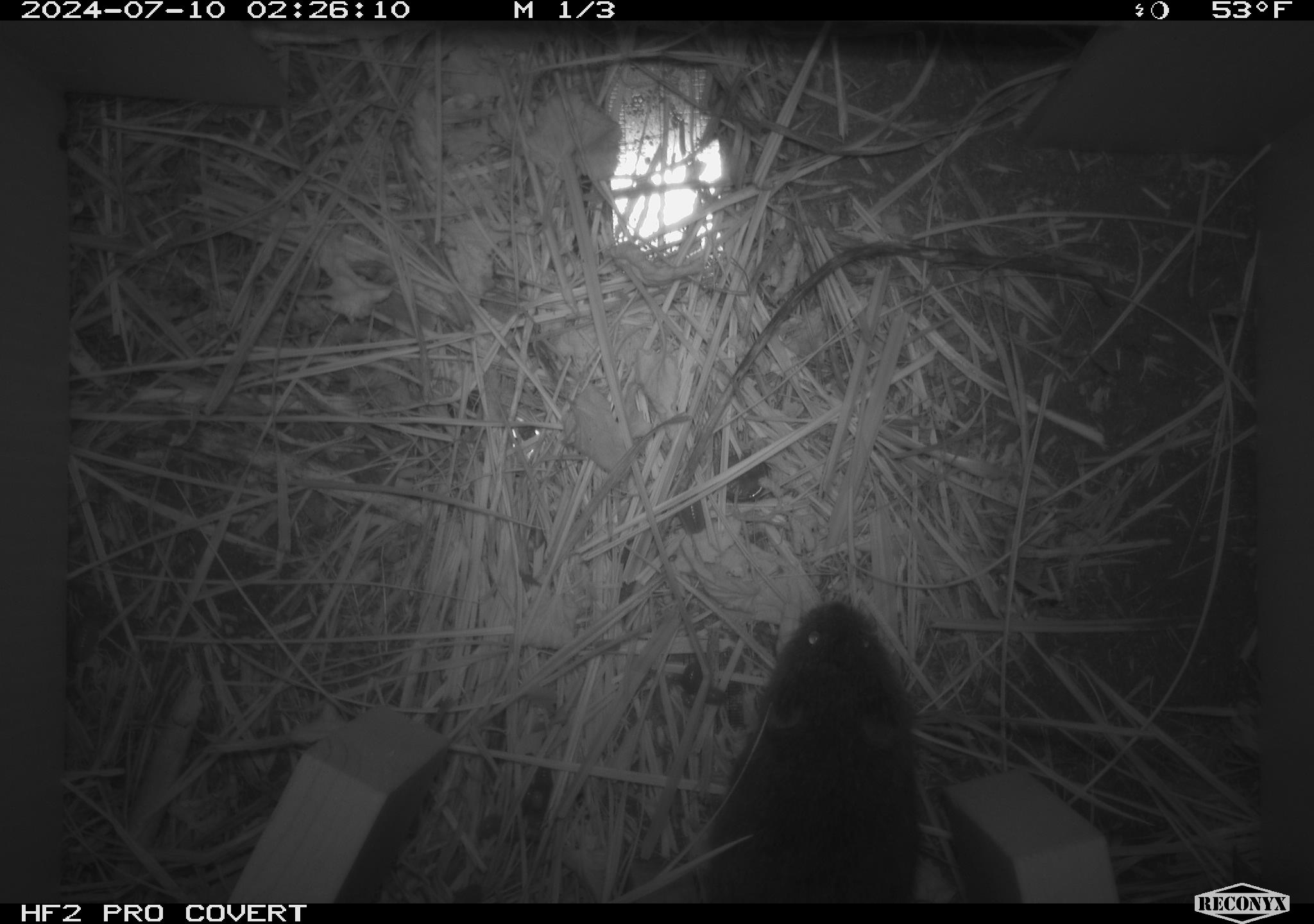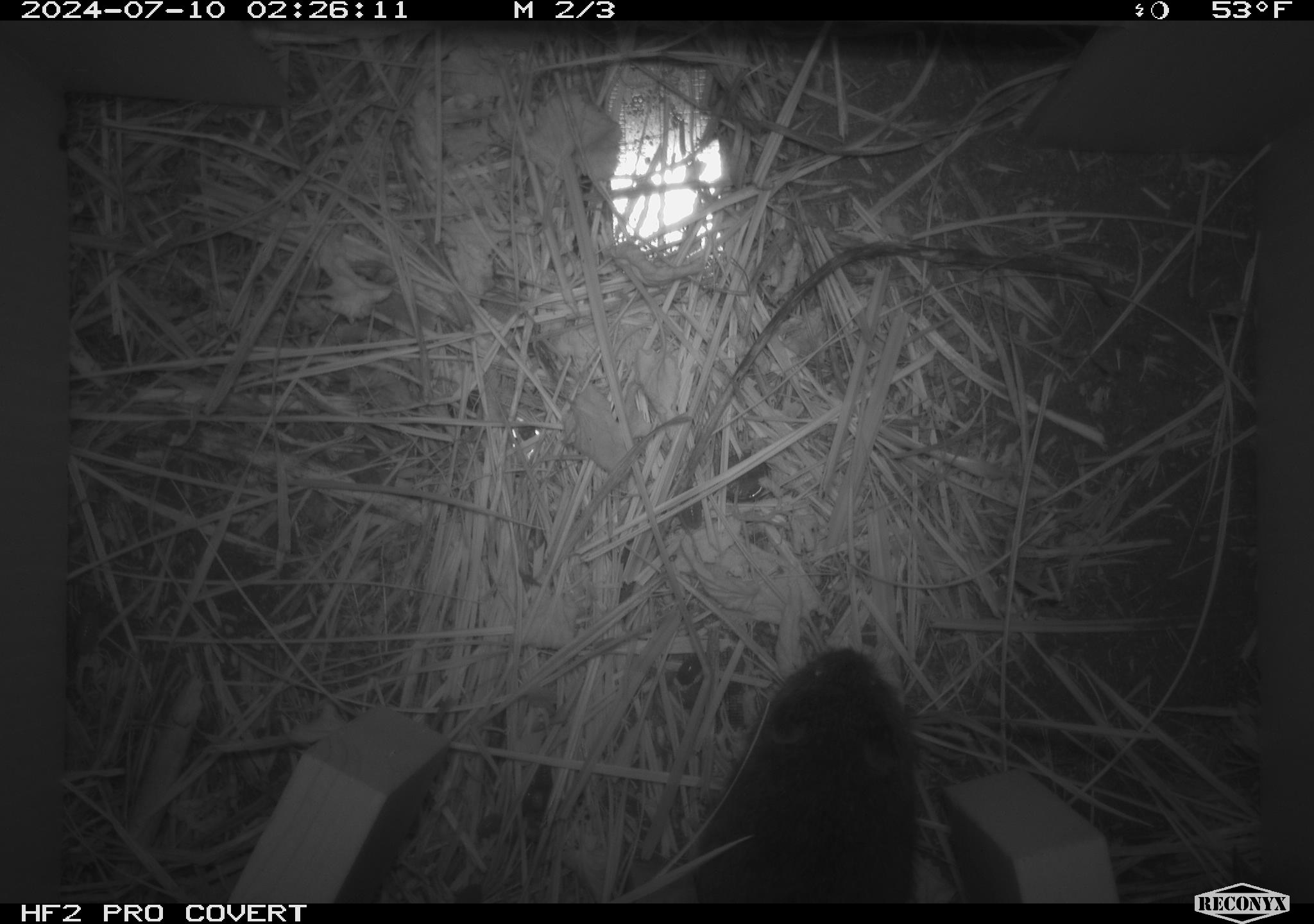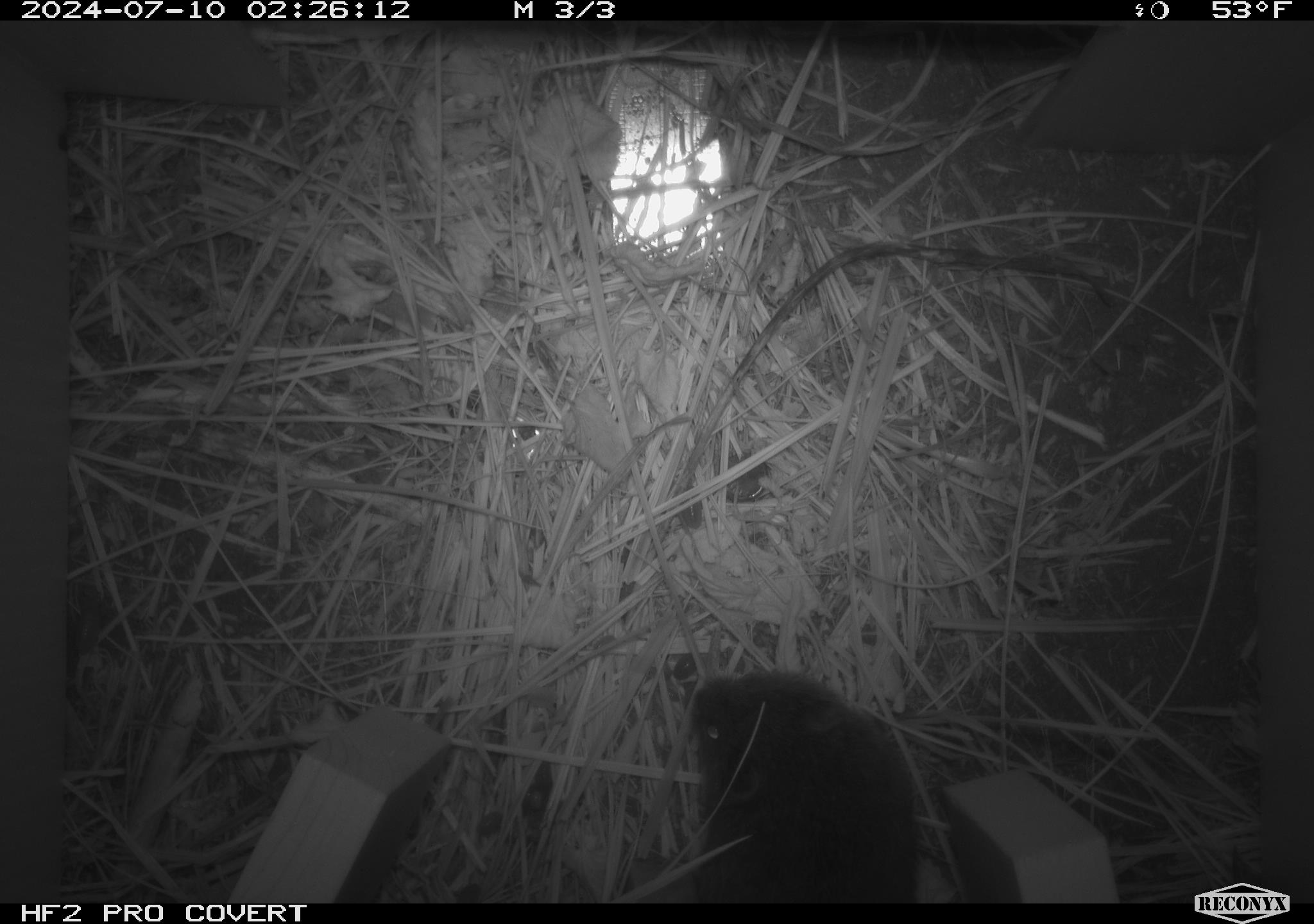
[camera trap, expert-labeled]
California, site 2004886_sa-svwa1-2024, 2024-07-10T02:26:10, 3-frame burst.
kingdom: Animalia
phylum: Chordata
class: Mammalia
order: Rodentia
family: Cricetidae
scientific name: Arvicolinae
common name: voles, lemmings, and muskrats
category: arvicolinae subfamily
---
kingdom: Animalia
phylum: Arthropoda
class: Malacostraca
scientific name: Malacostraca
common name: amphipods, crabs, isopods, krill, lobsters and shrimps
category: malacostracan